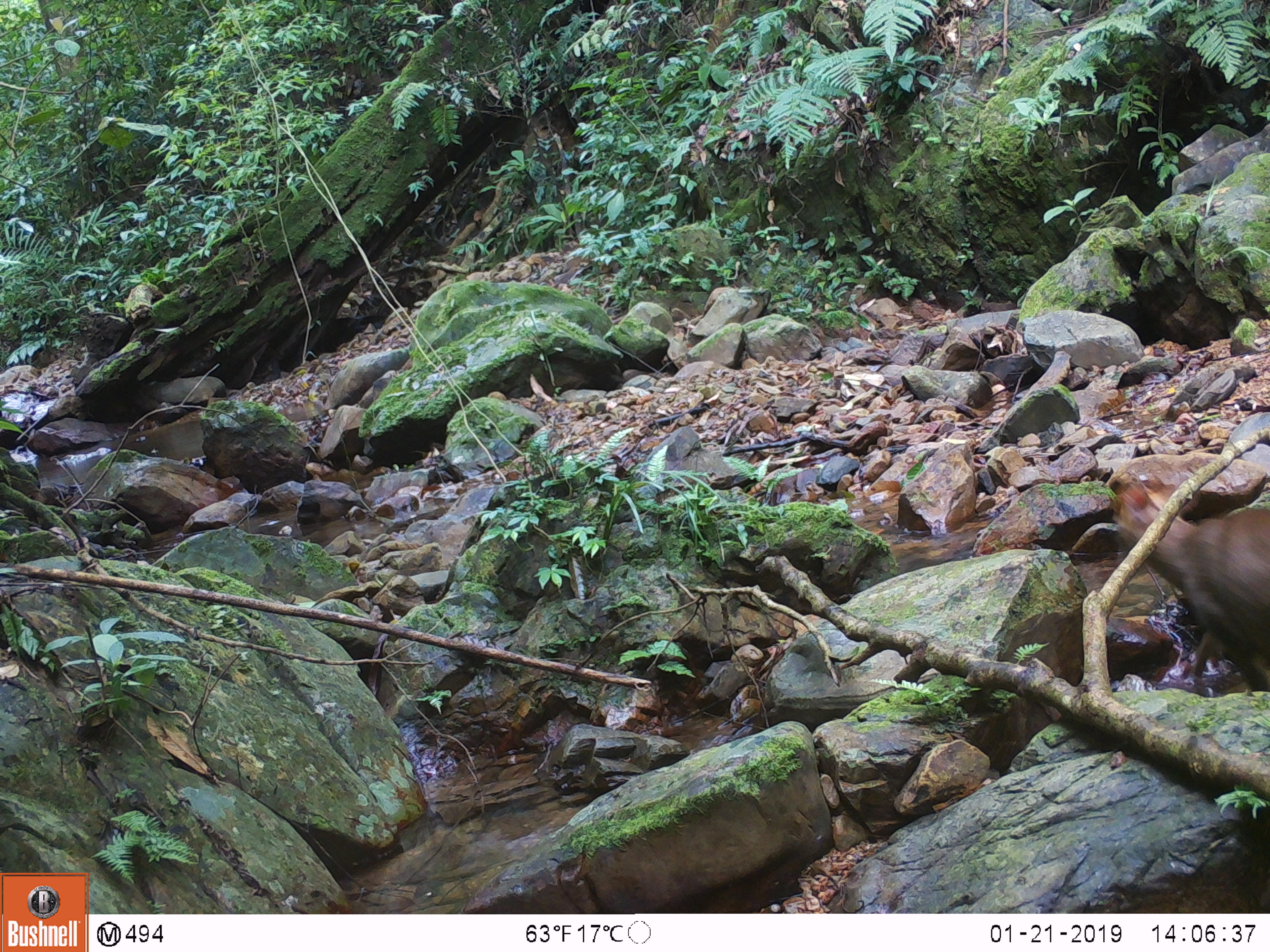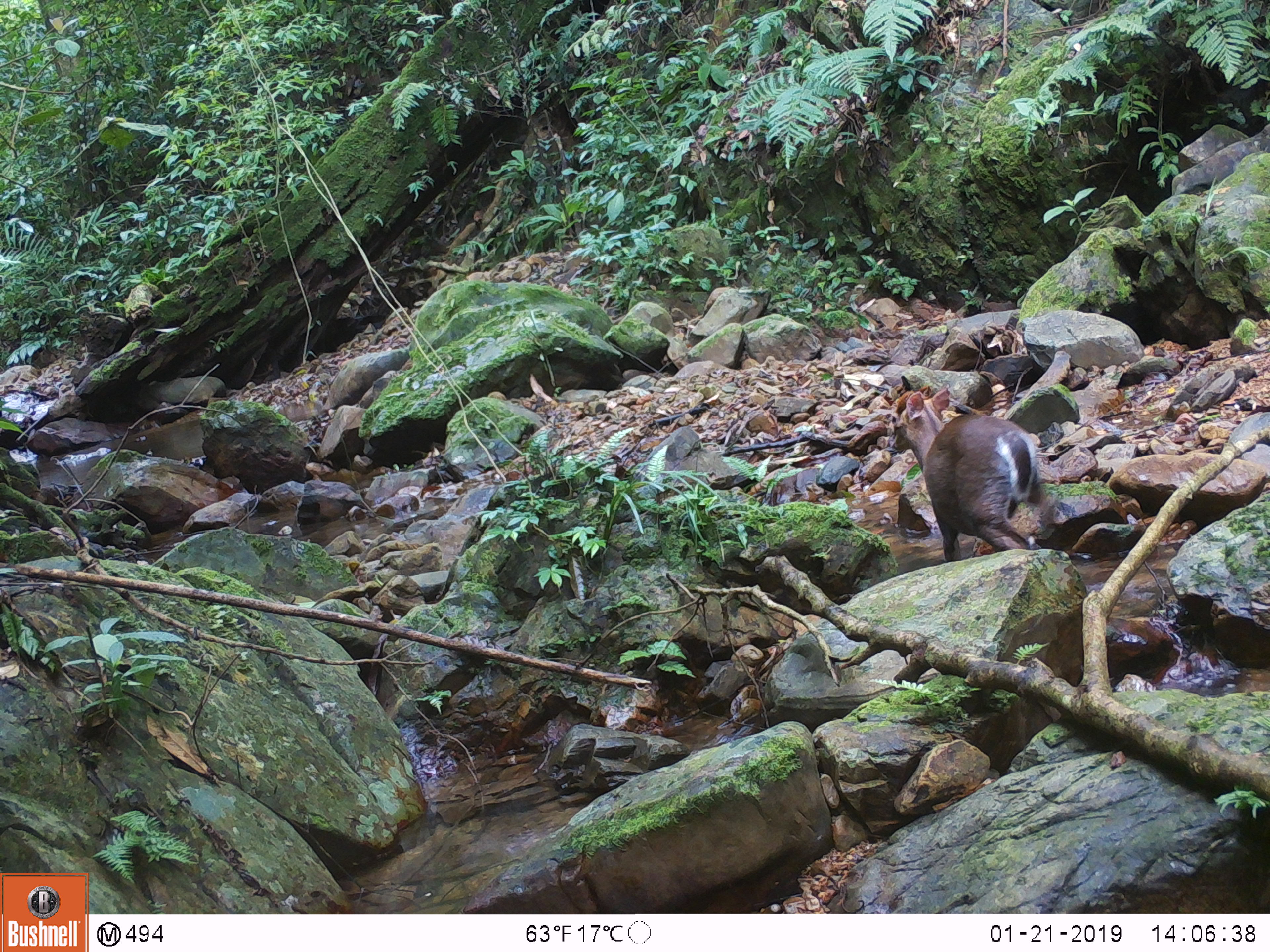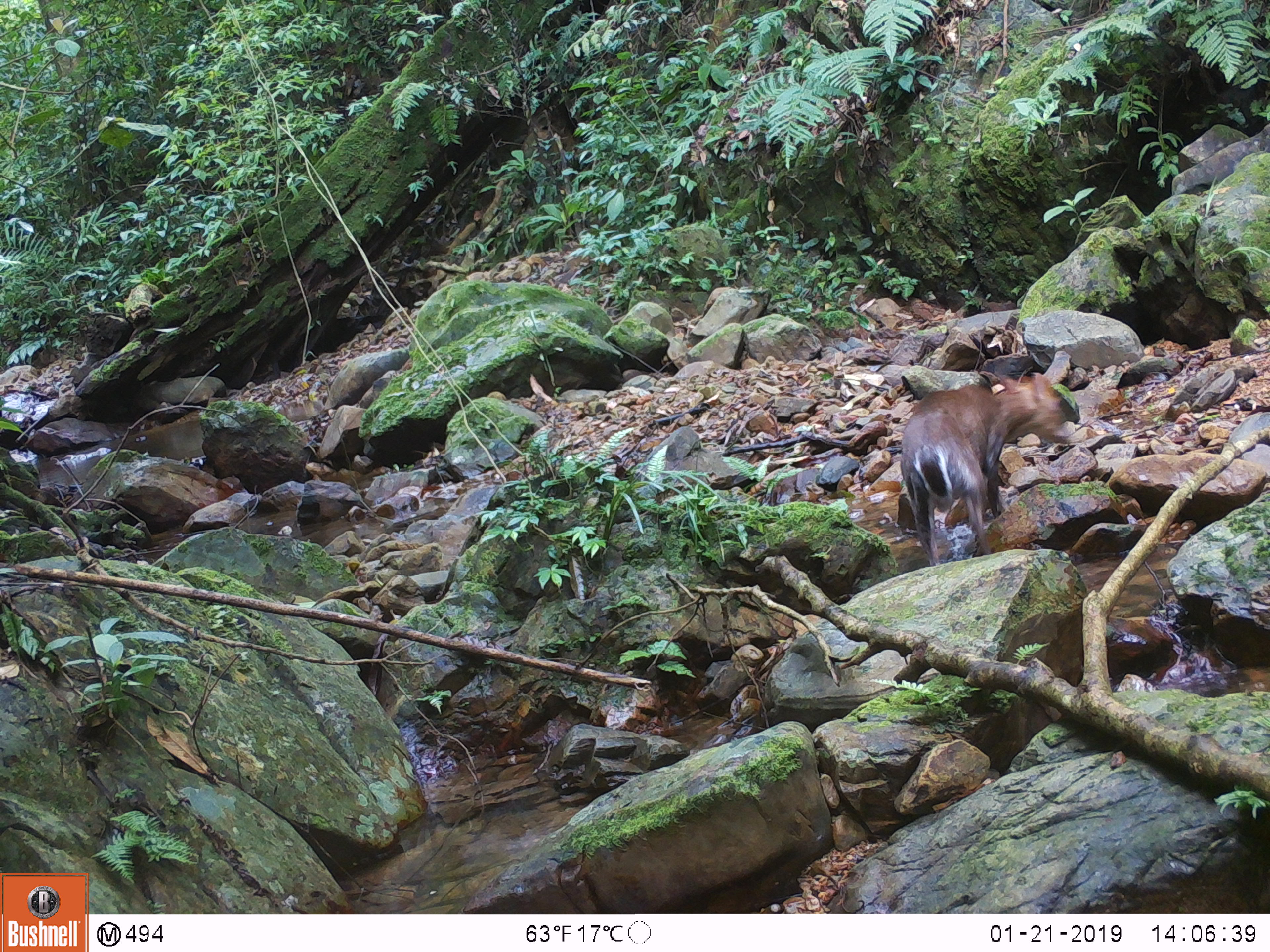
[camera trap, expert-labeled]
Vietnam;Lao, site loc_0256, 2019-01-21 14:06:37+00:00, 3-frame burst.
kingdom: Animalia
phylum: Chordata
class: Mammalia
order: Artiodactyla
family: Cervidae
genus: Muntiacus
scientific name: Muntiacus rooseveltorum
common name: roosevelt's muntjac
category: roosevelts muntjac group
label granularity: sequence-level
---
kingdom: Animalia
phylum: Chordata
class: Mammalia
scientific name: Mammalia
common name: mammal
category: unidentified small mammal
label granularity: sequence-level